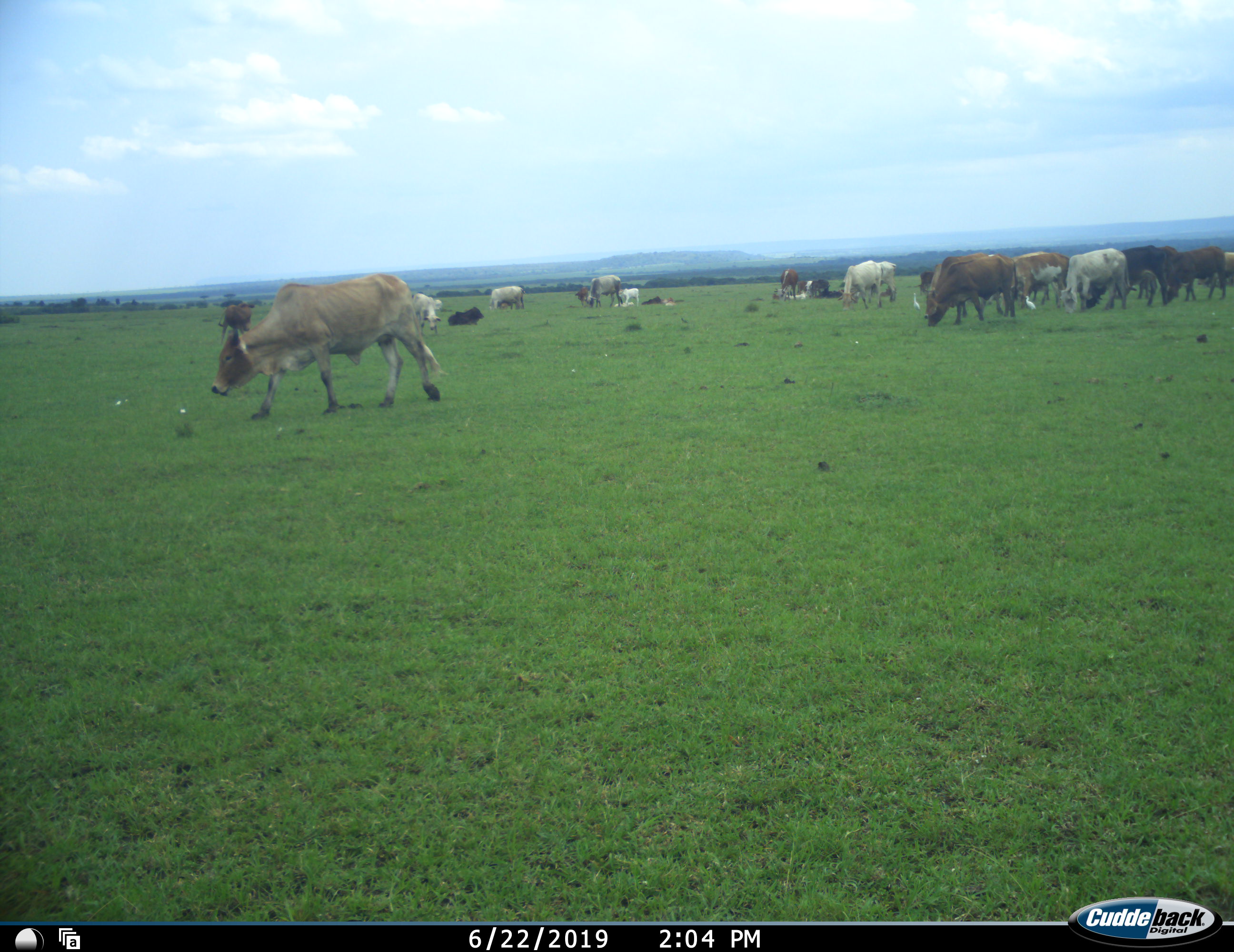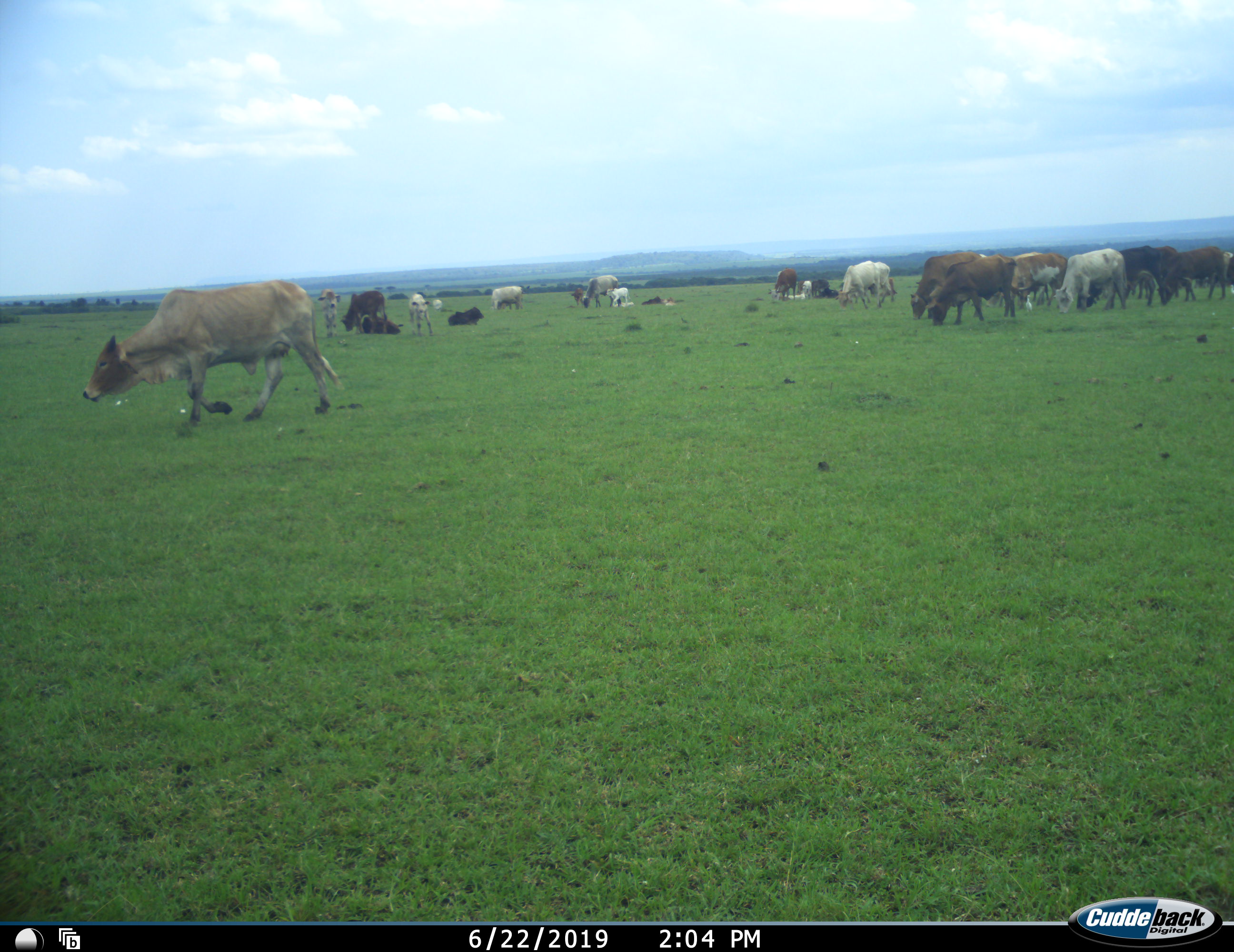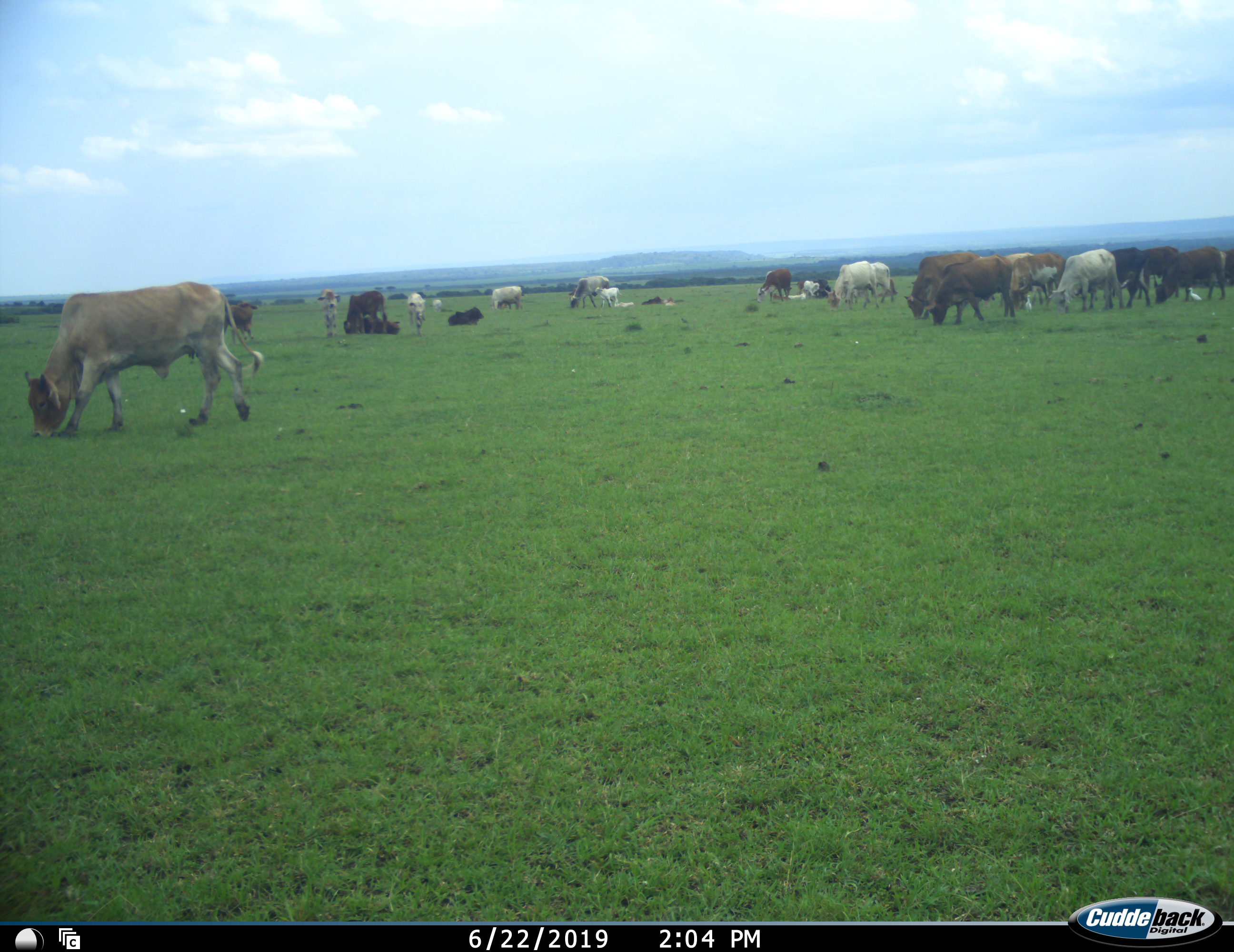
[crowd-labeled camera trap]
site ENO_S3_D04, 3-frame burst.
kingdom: Animalia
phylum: Chordata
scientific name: Vertebrata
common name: domestic animal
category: domesticanimal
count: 11-50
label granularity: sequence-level